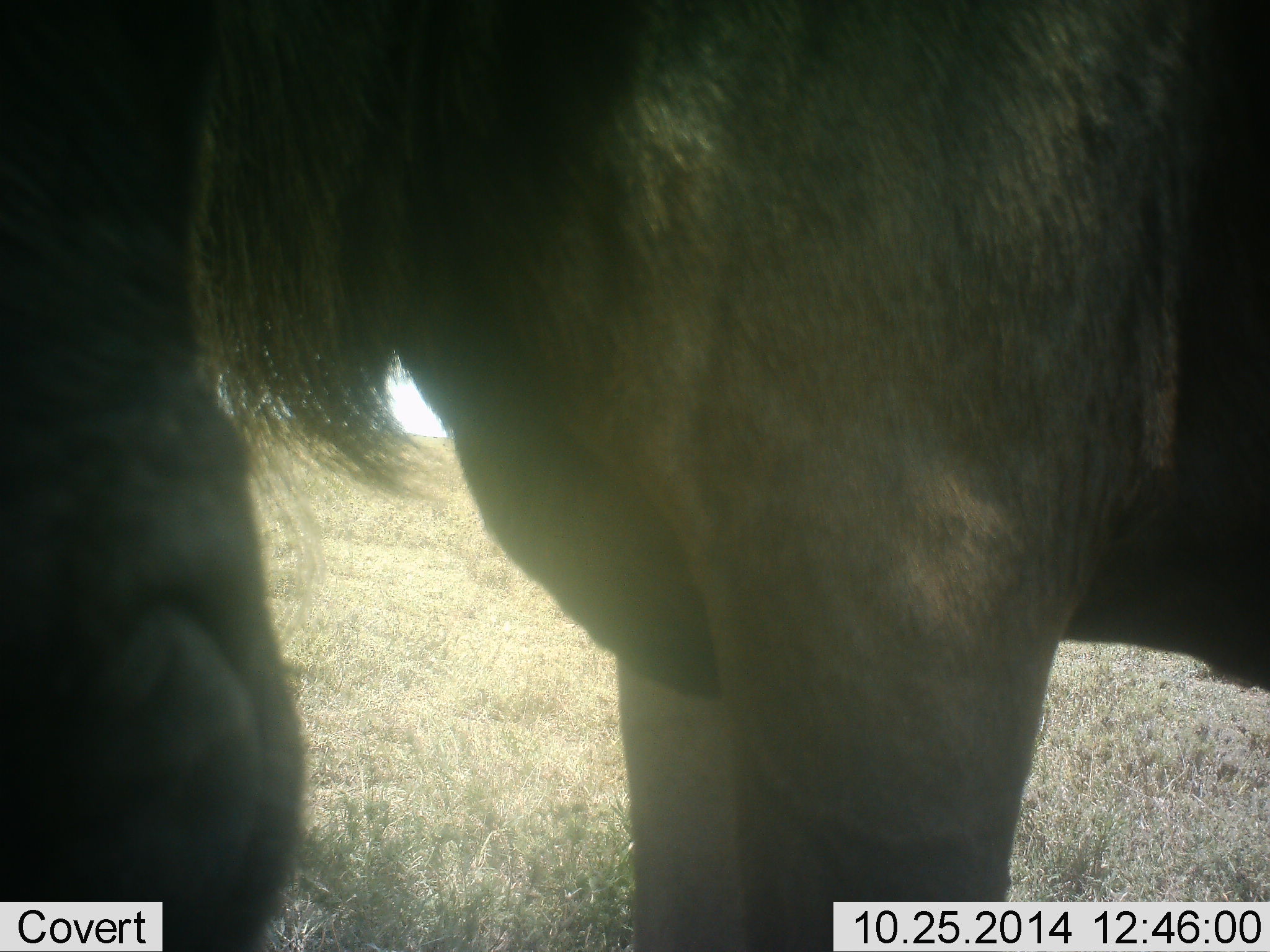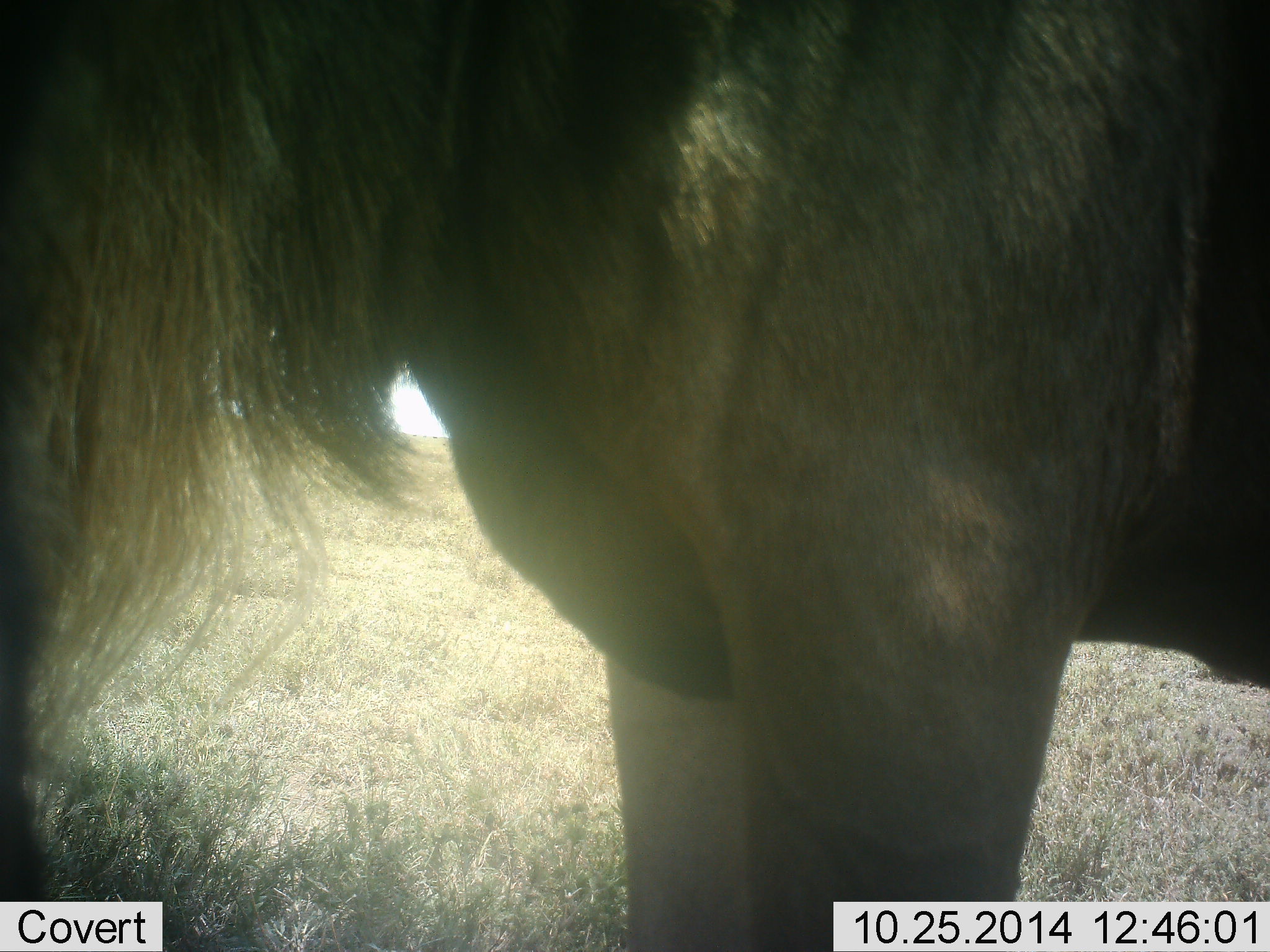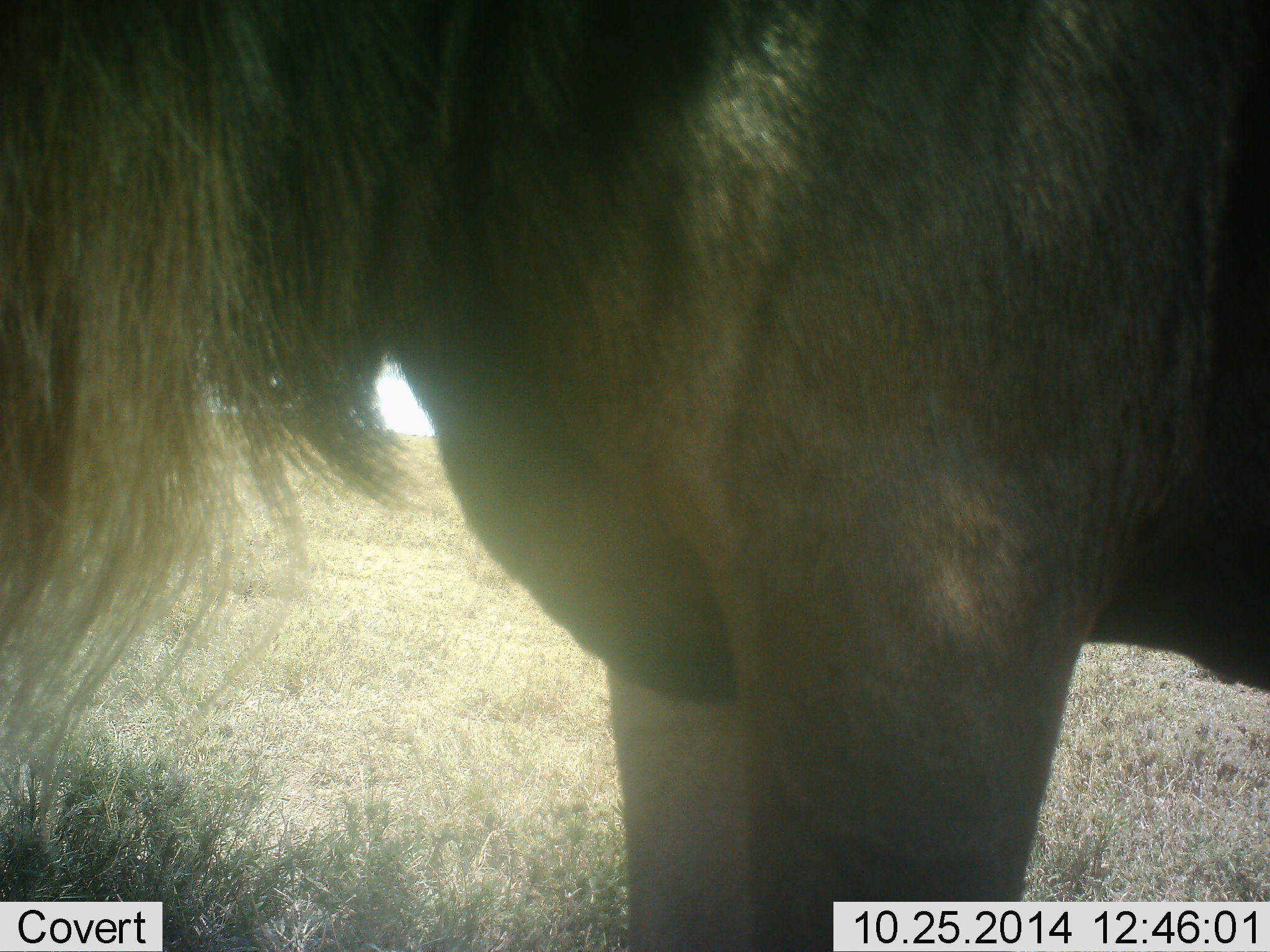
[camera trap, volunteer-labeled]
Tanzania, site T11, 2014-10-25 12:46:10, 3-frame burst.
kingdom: Animalia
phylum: Chordata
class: Mammalia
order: Artiodactyla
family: Bovidae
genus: Connochaetes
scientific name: Connochaetes taurinus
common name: blue wildebeest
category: wildebeest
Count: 1.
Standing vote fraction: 90%.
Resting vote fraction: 0%.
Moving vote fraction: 0%.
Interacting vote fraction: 0%.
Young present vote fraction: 0%.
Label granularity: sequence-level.